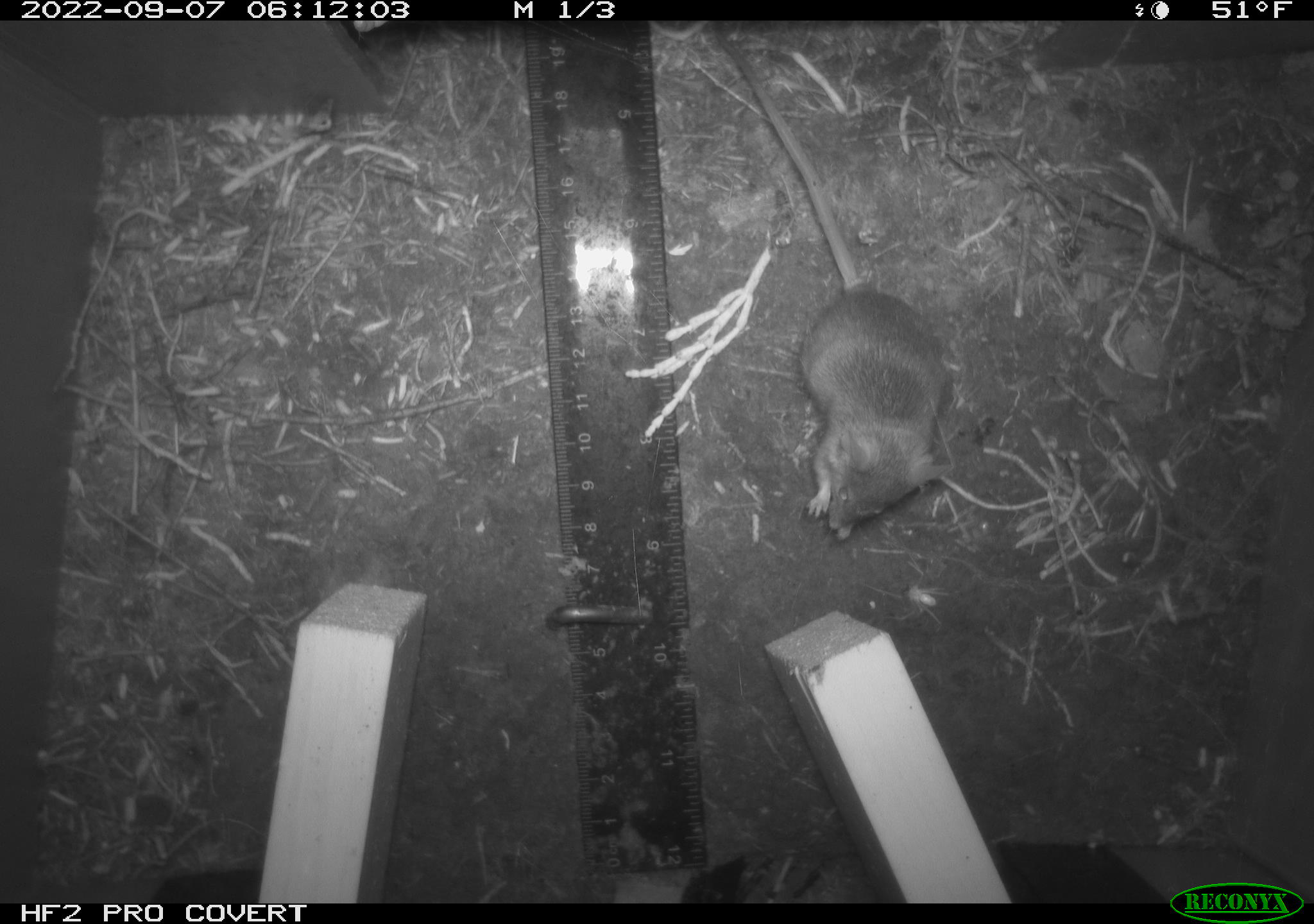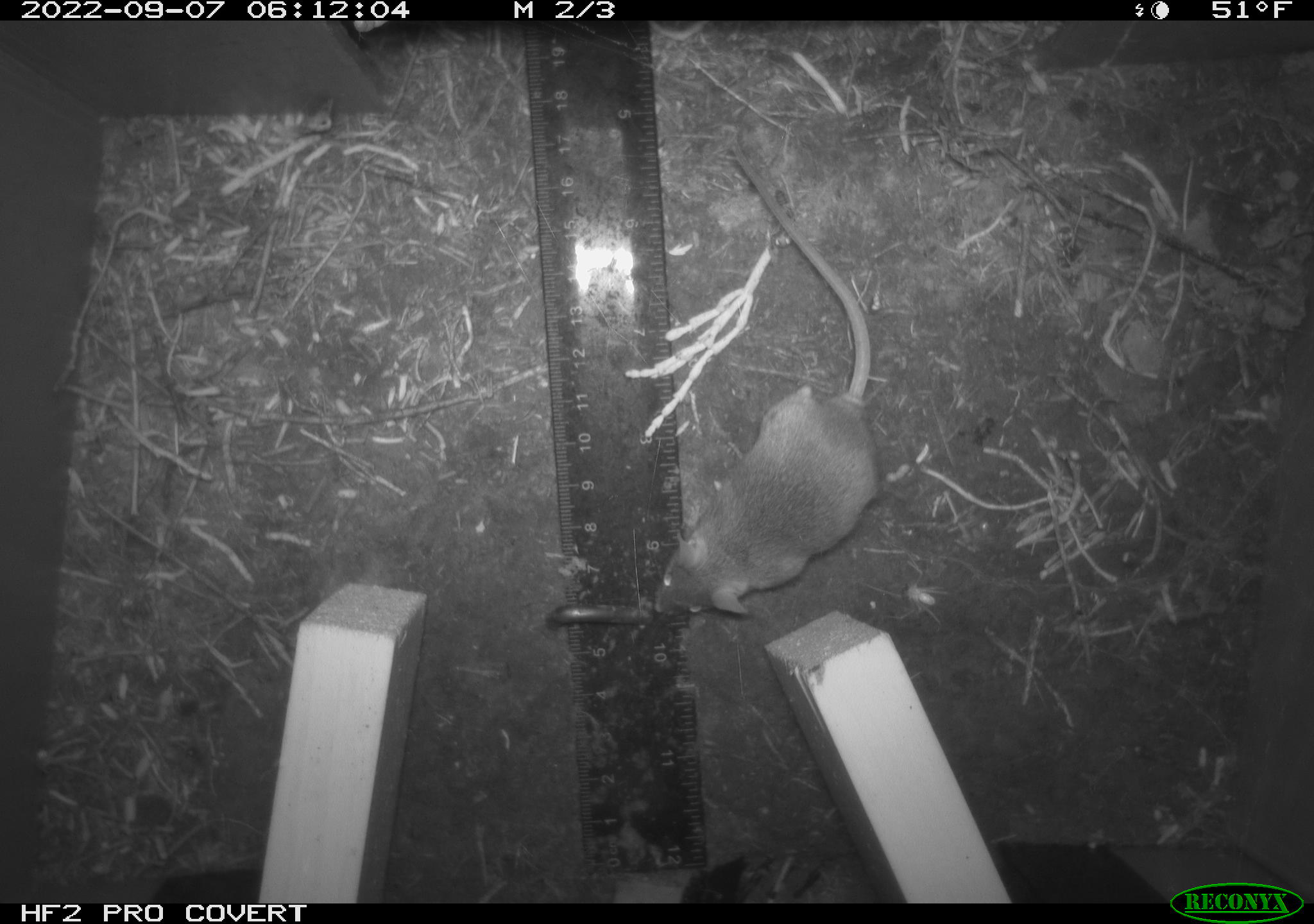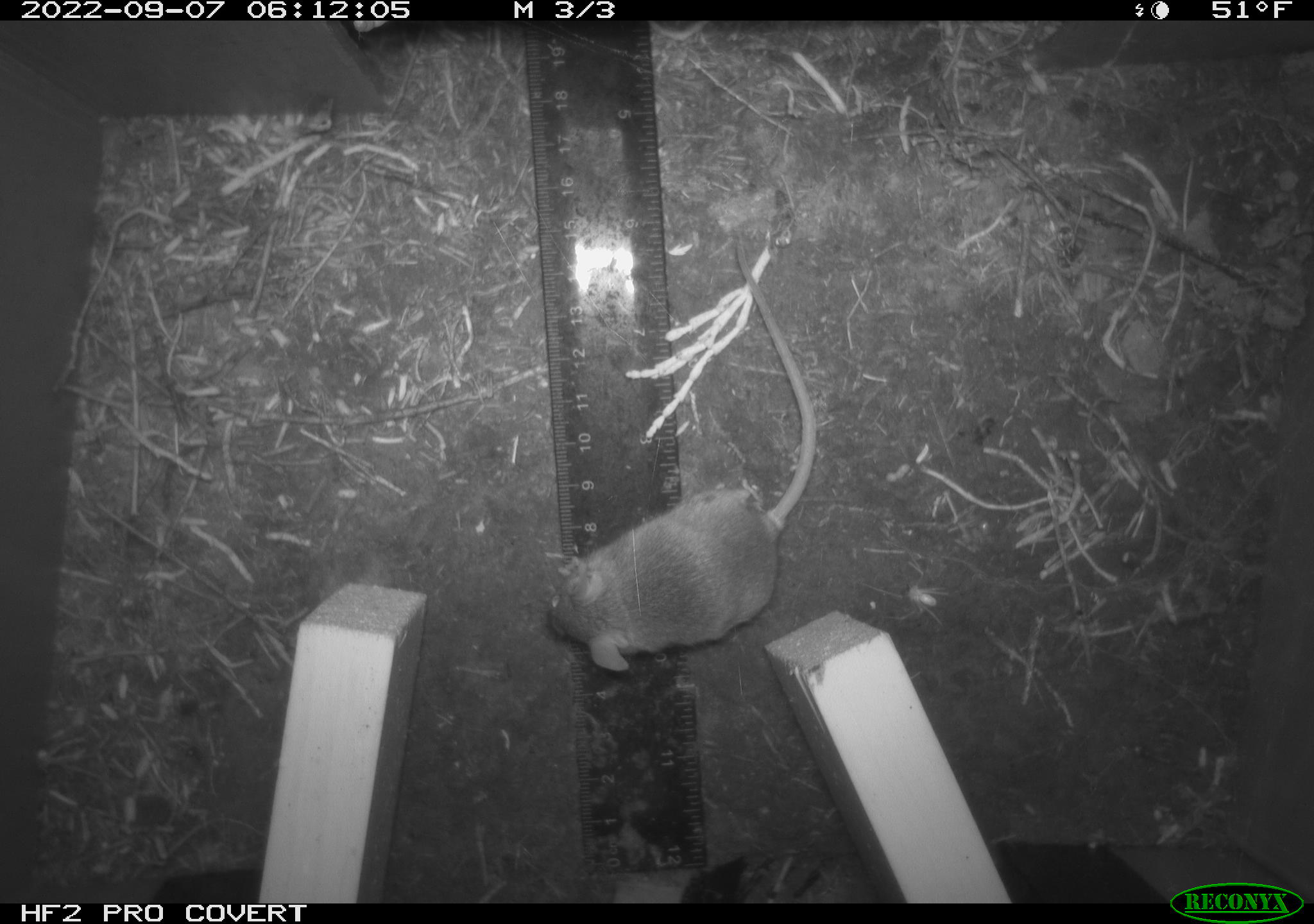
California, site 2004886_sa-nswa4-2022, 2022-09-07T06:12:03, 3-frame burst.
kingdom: Animalia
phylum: Chordata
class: Mammalia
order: Rodentia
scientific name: Rodentia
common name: rodent